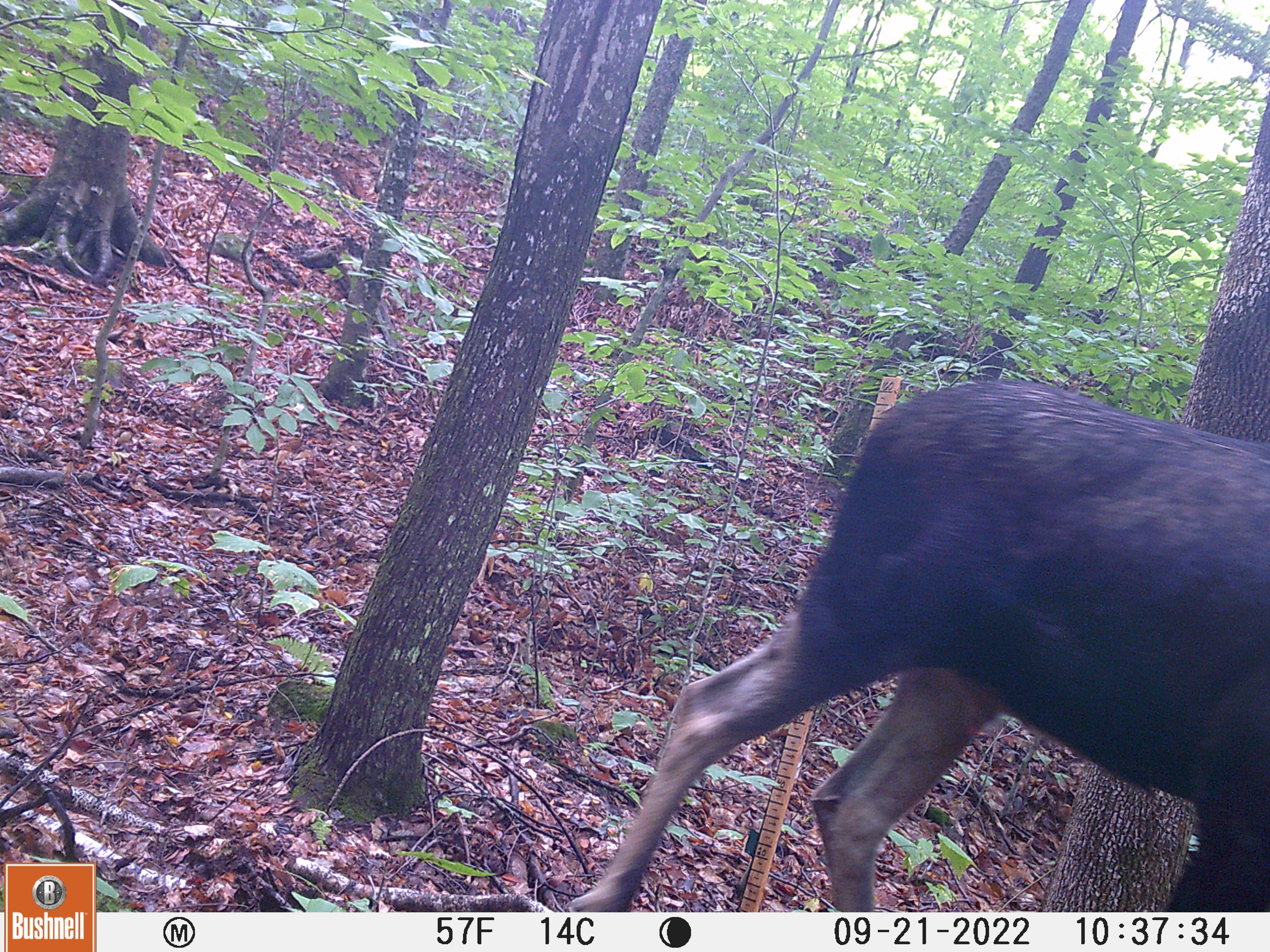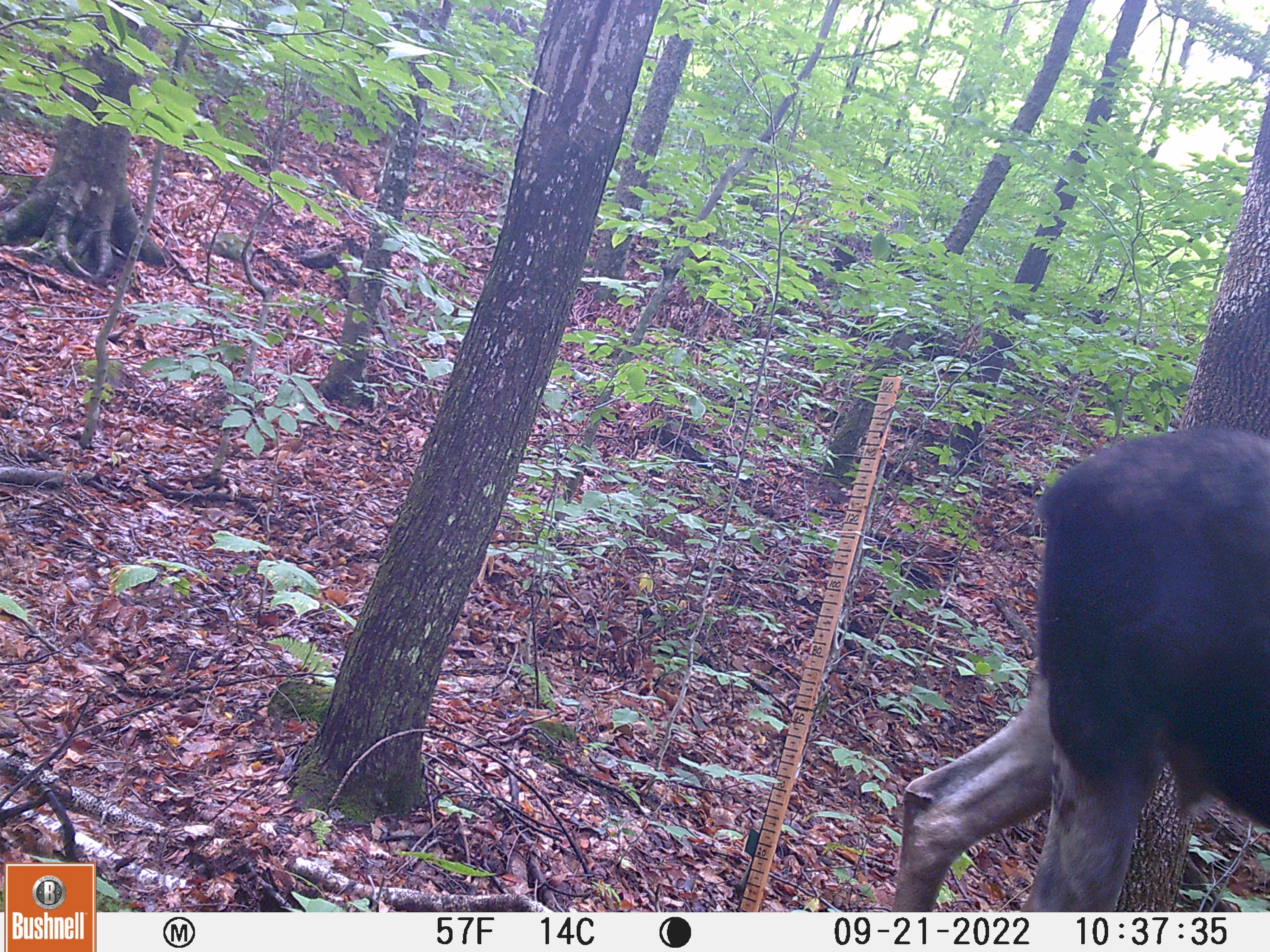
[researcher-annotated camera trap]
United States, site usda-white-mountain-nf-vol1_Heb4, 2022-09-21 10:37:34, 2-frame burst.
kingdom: Animalia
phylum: Chordata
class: Mammalia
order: Artiodactyla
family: Cervidae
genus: Alces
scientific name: Alces alces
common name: moose